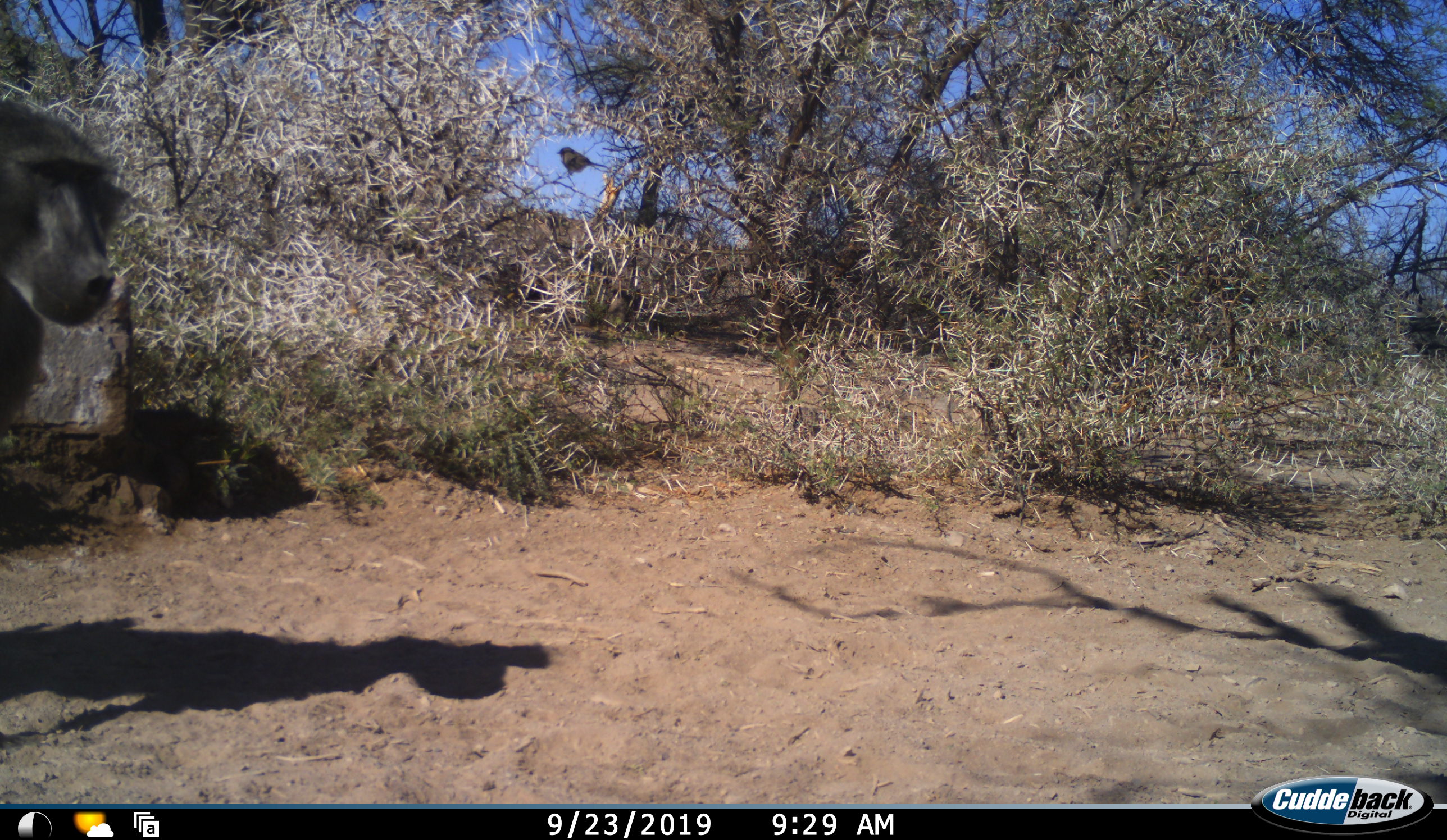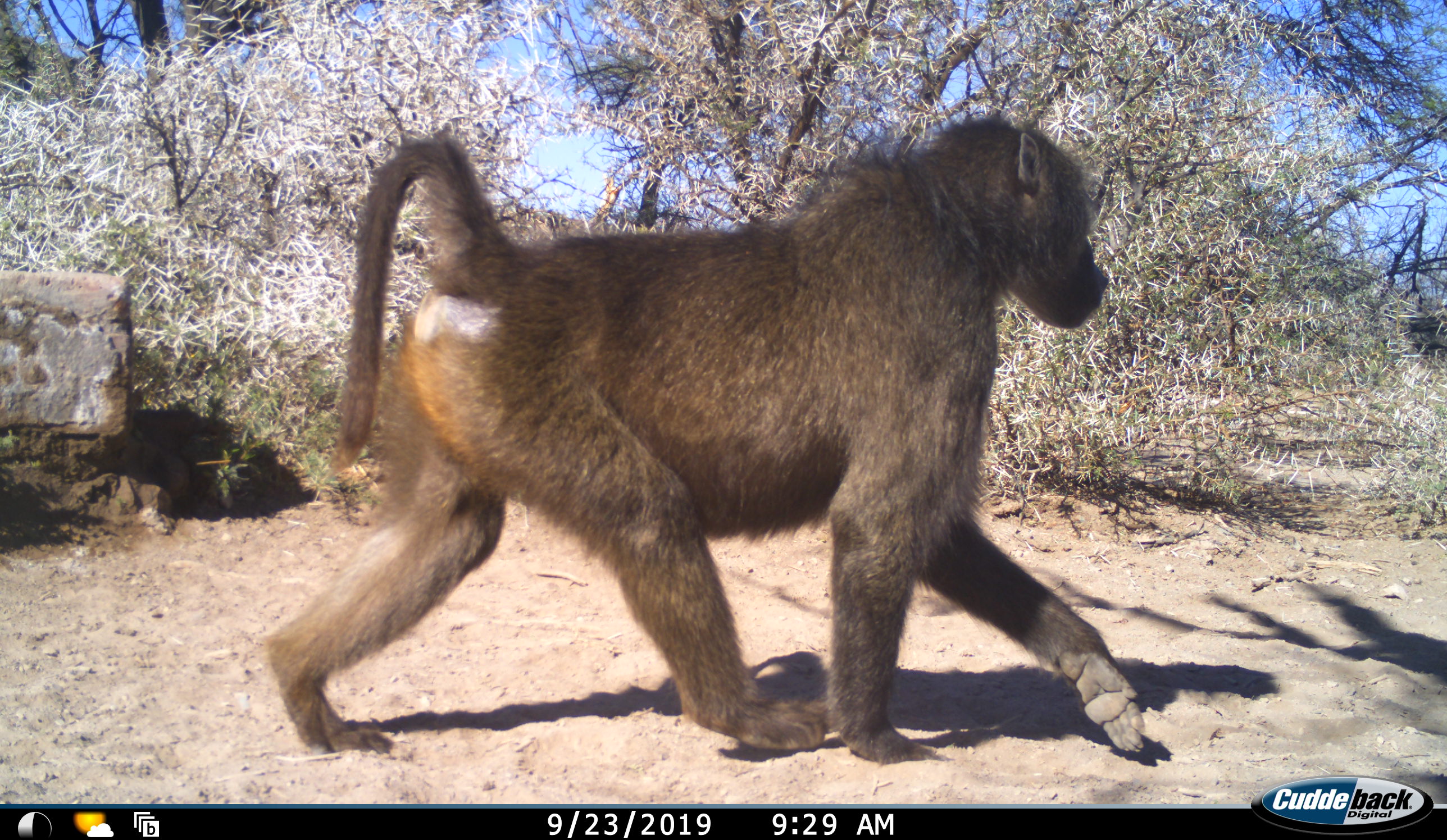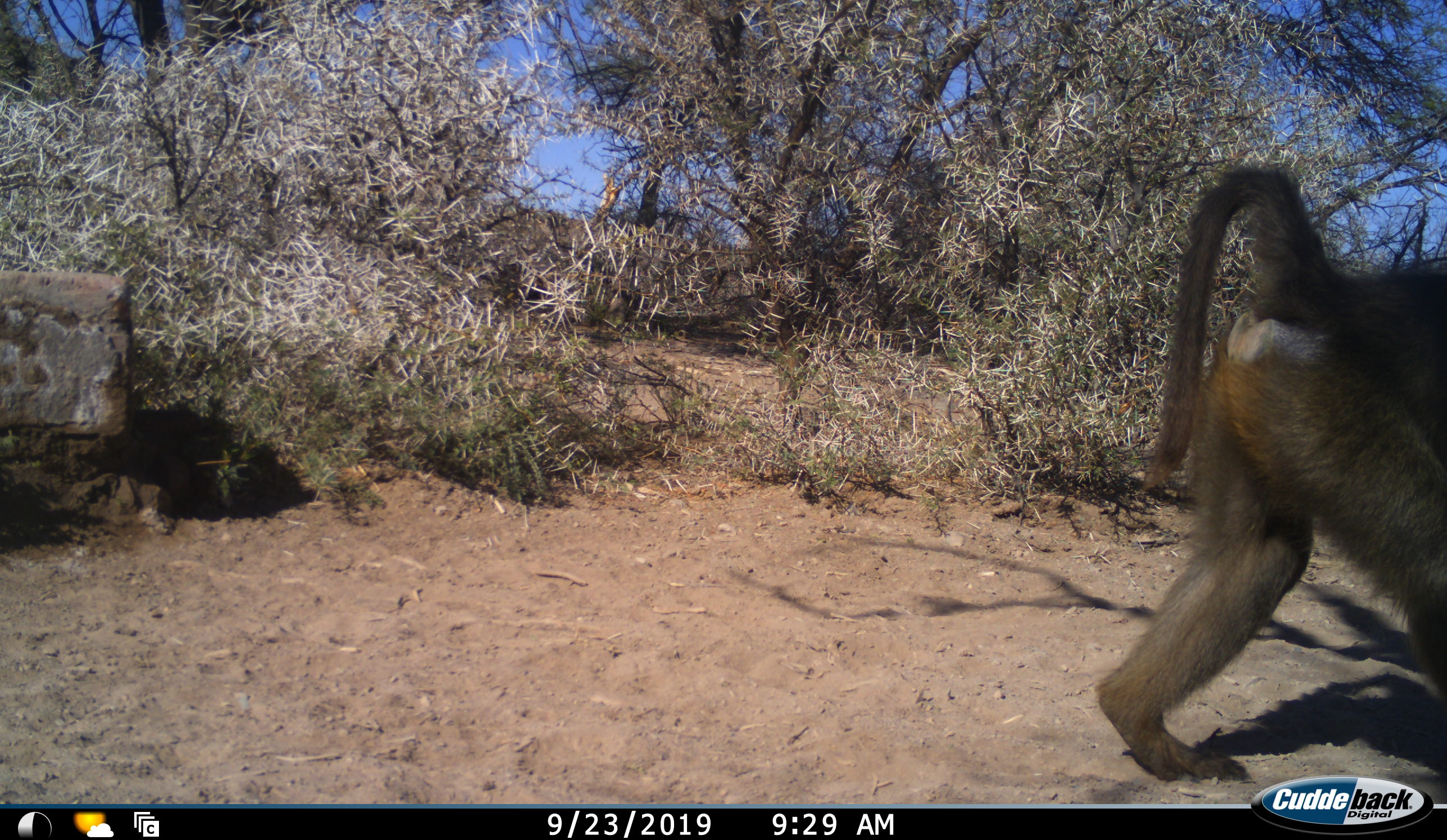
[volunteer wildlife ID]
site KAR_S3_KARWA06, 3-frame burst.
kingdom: Animalia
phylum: Chordata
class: Mammalia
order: Primates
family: Cercopithecidae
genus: Papio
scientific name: Papio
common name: baboon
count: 1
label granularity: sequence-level